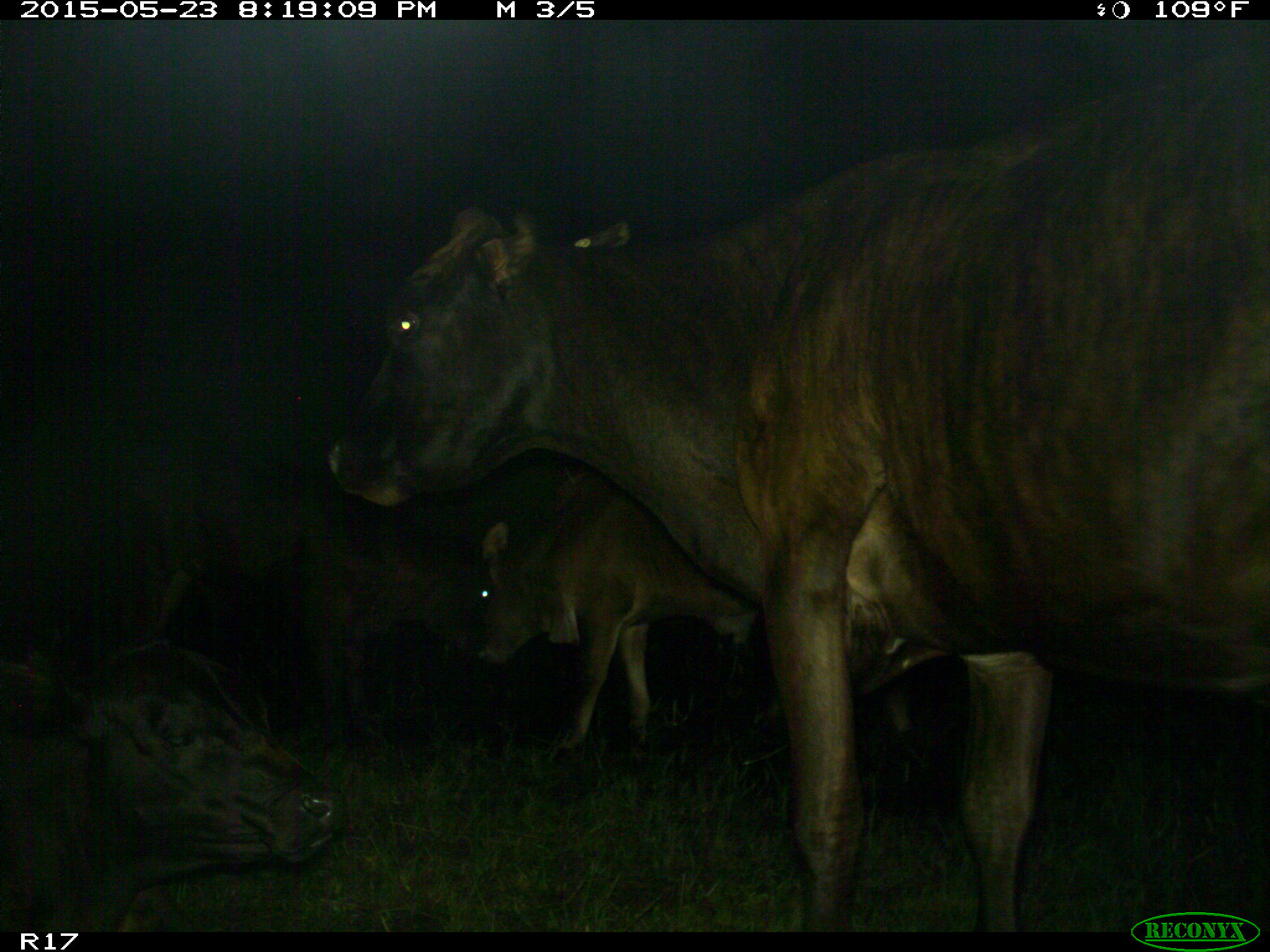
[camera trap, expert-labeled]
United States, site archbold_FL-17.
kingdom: Animalia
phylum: Chordata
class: Mammalia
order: Artiodactyla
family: Bovidae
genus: Bos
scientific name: Bos taurus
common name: domestic cow